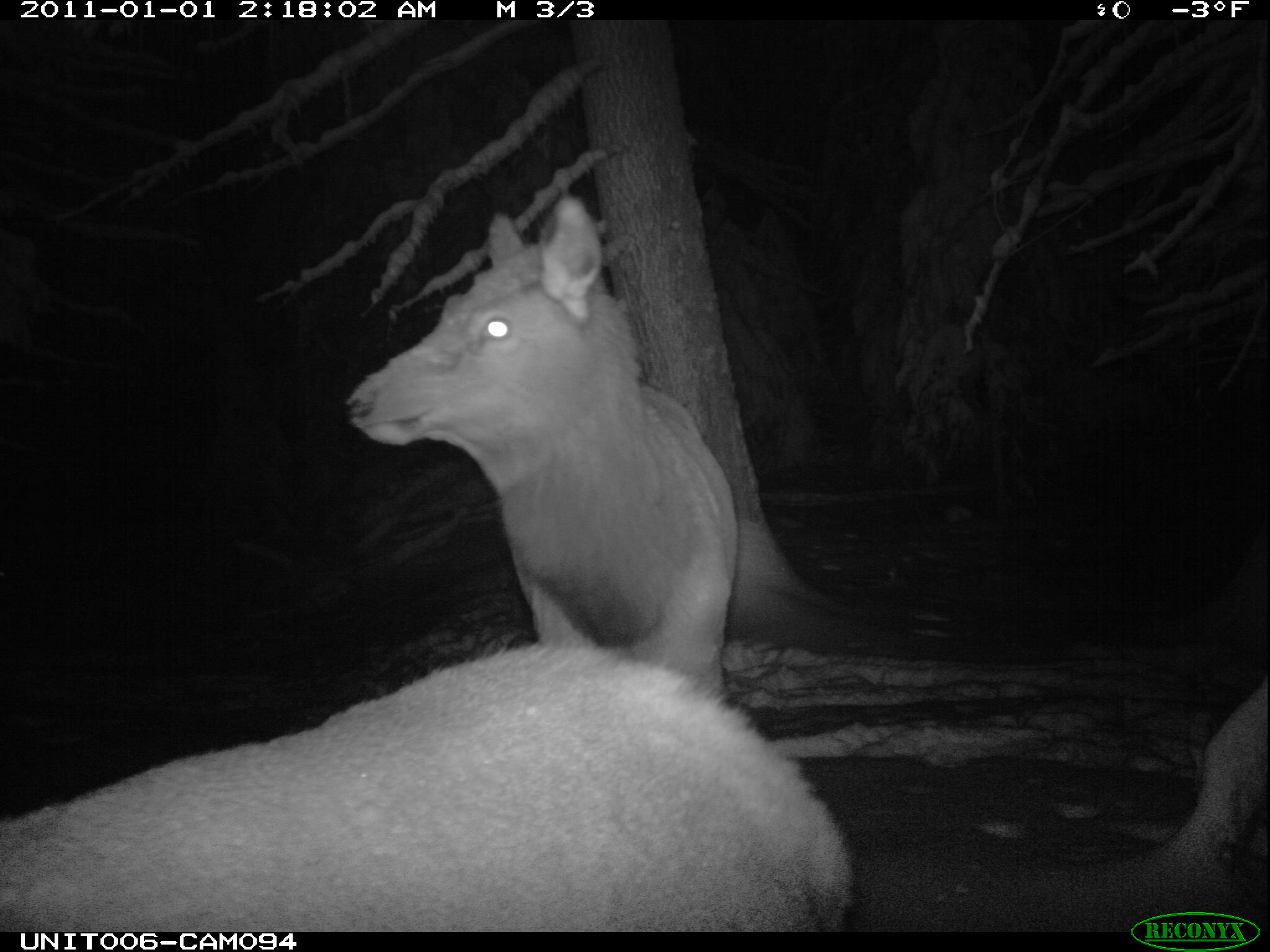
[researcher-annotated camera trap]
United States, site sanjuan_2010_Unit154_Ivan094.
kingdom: Animalia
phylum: Chordata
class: Mammalia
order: Artiodactyla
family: Cervidae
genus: Cervus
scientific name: Cervus elaphus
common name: red deer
Cervus elaphus (red deer).